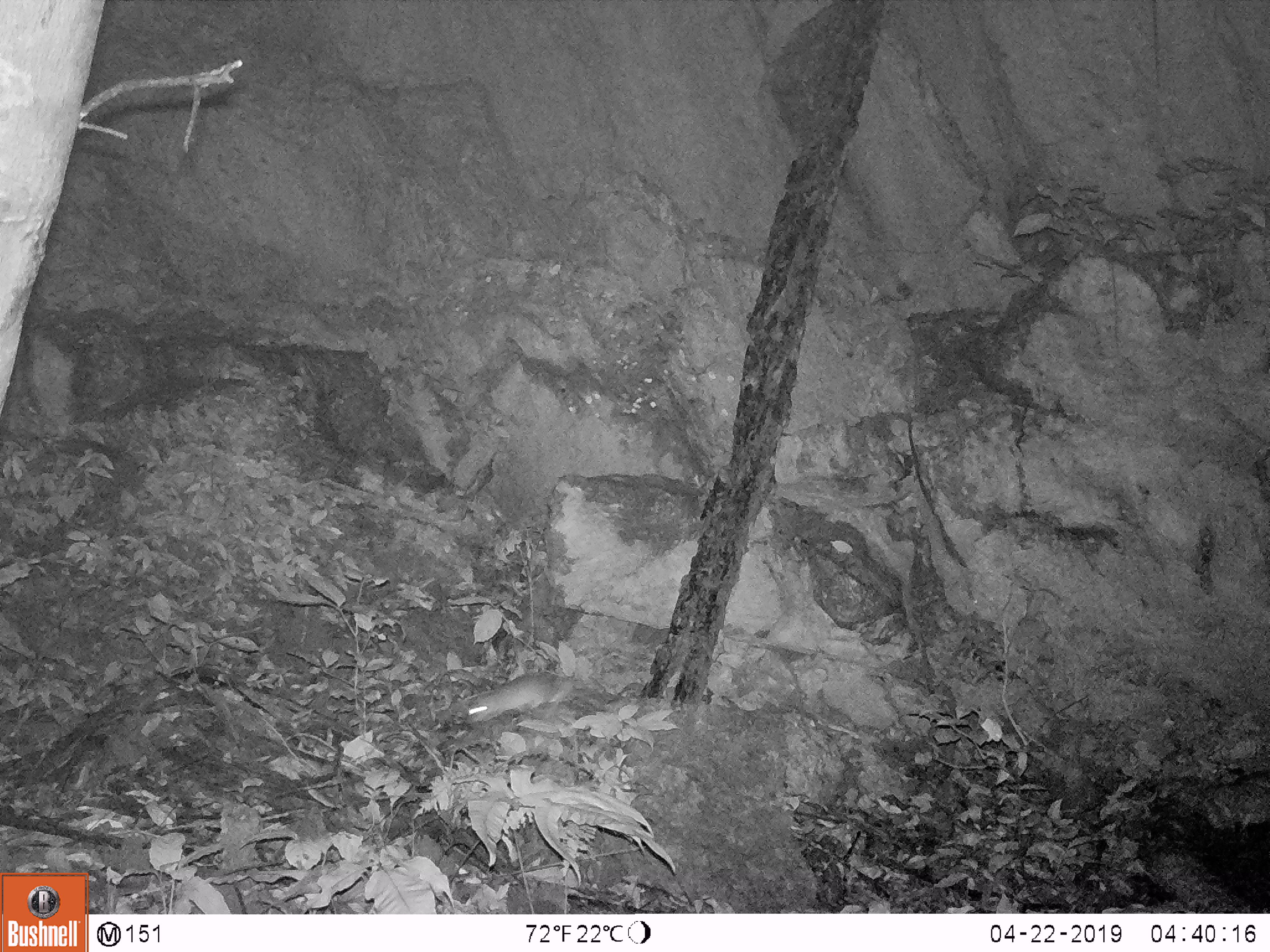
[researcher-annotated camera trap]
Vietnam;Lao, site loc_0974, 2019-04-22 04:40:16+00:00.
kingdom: Animalia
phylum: Chordata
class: Mammalia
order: Rodentia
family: Muridae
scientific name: Muridae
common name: old-world mice and rats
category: unidentified murid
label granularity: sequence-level